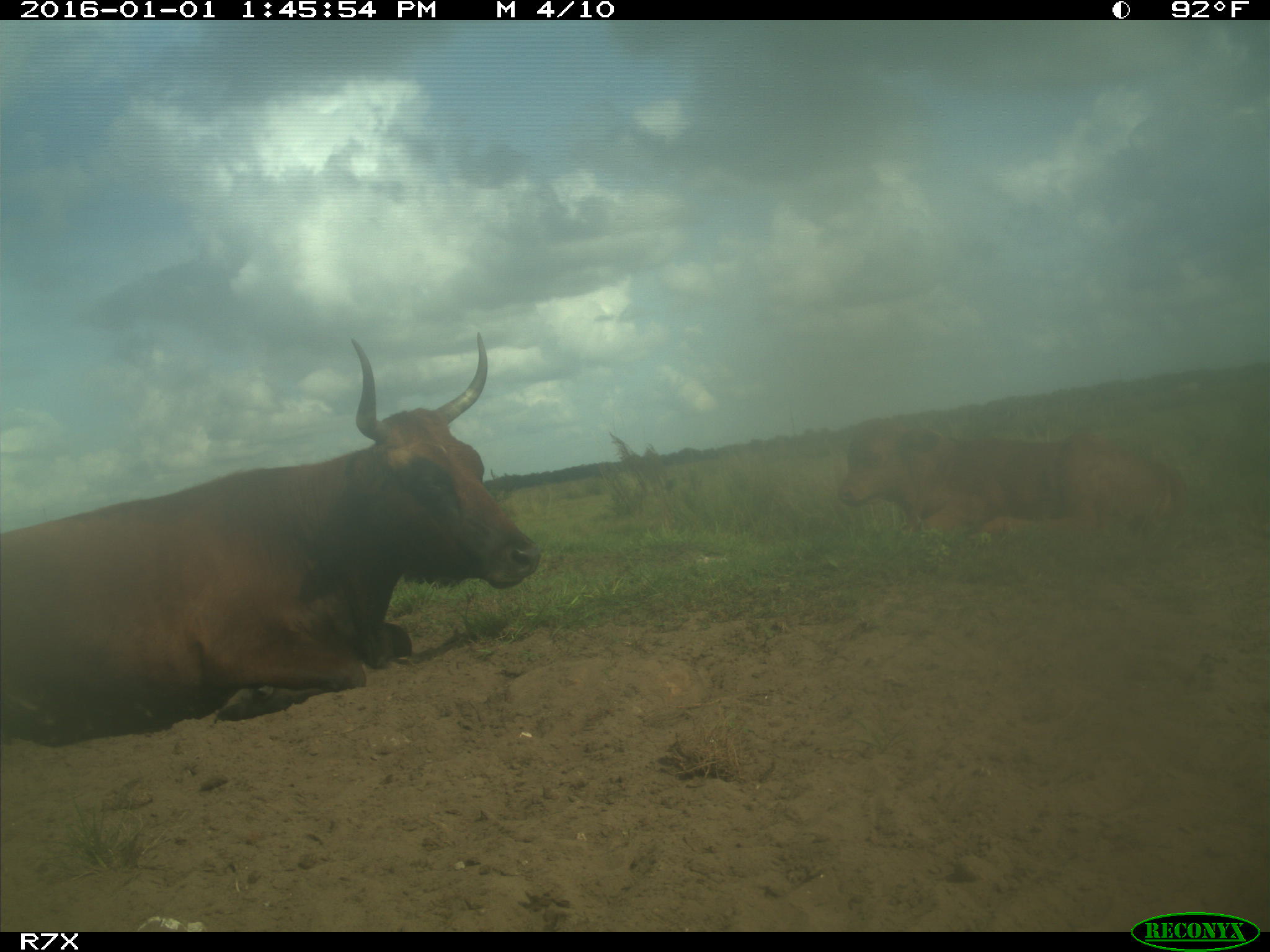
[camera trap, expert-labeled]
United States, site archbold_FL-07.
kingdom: Animalia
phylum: Chordata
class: Mammalia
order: Artiodactyla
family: Bovidae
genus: Bos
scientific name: Bos taurus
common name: domestic cow